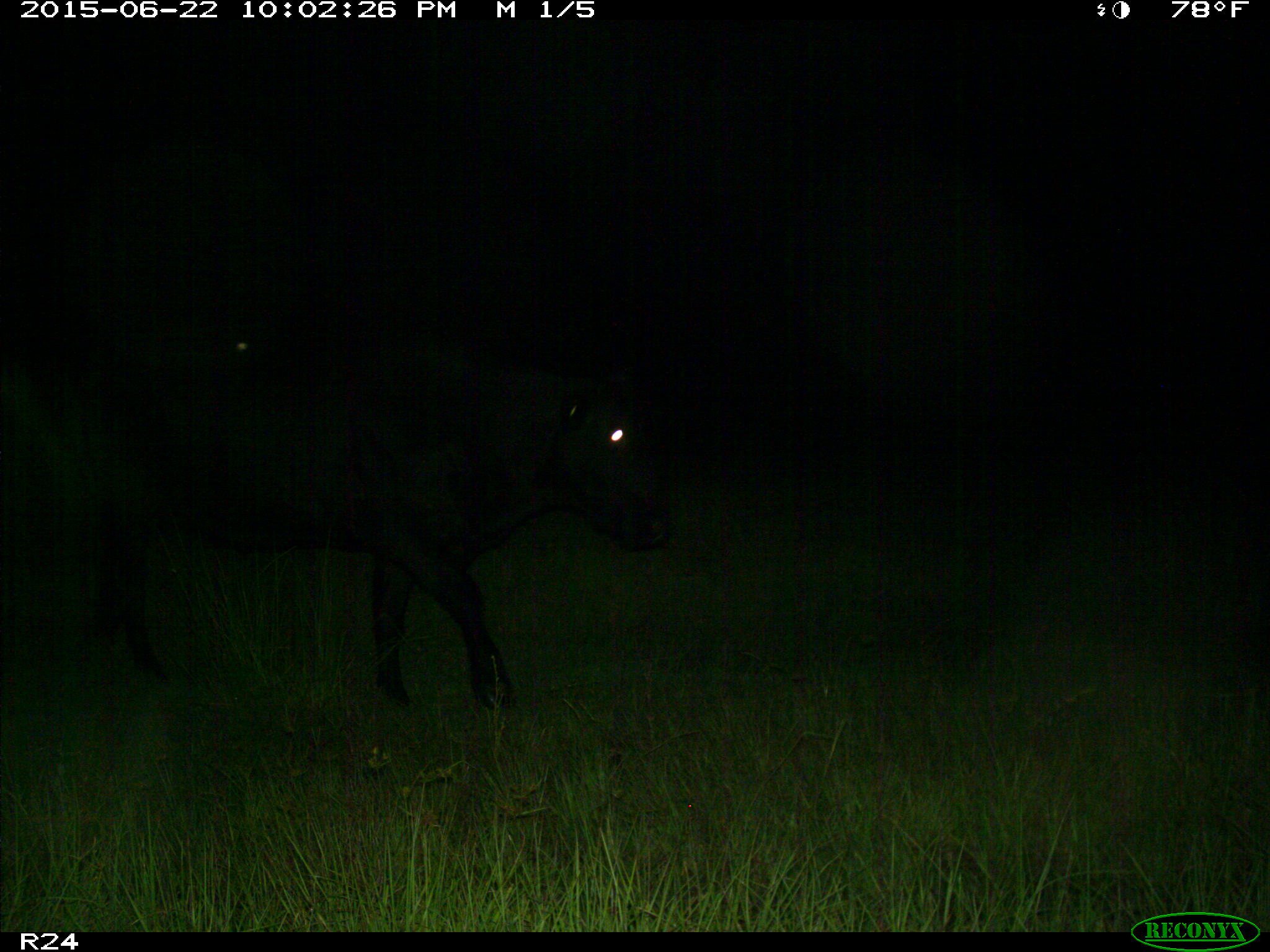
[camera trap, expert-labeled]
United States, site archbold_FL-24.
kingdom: Animalia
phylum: Chordata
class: Mammalia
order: Artiodactyla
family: Bovidae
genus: Bos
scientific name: Bos taurus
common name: domestic cow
Bos taurus (domestic cow).